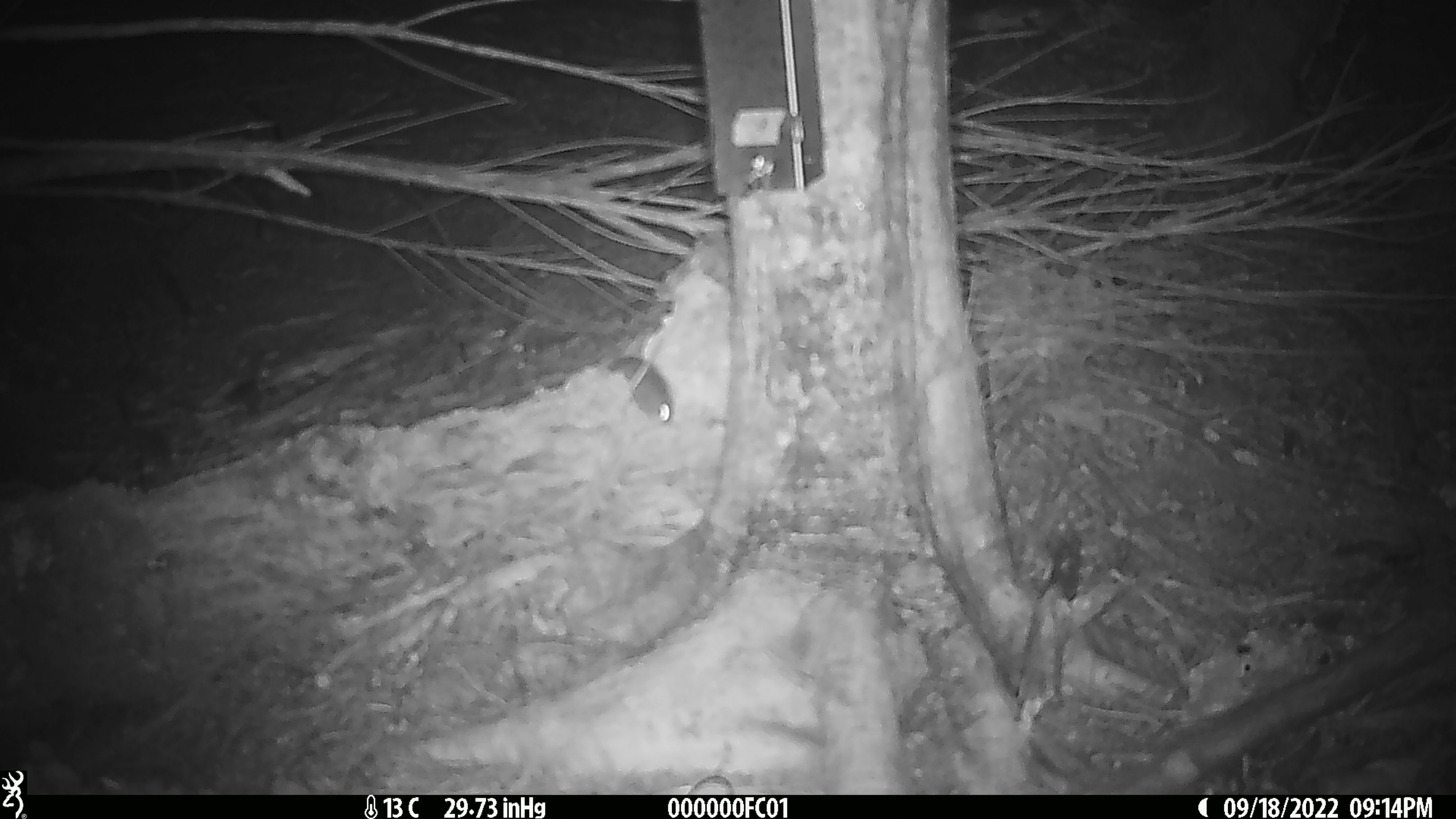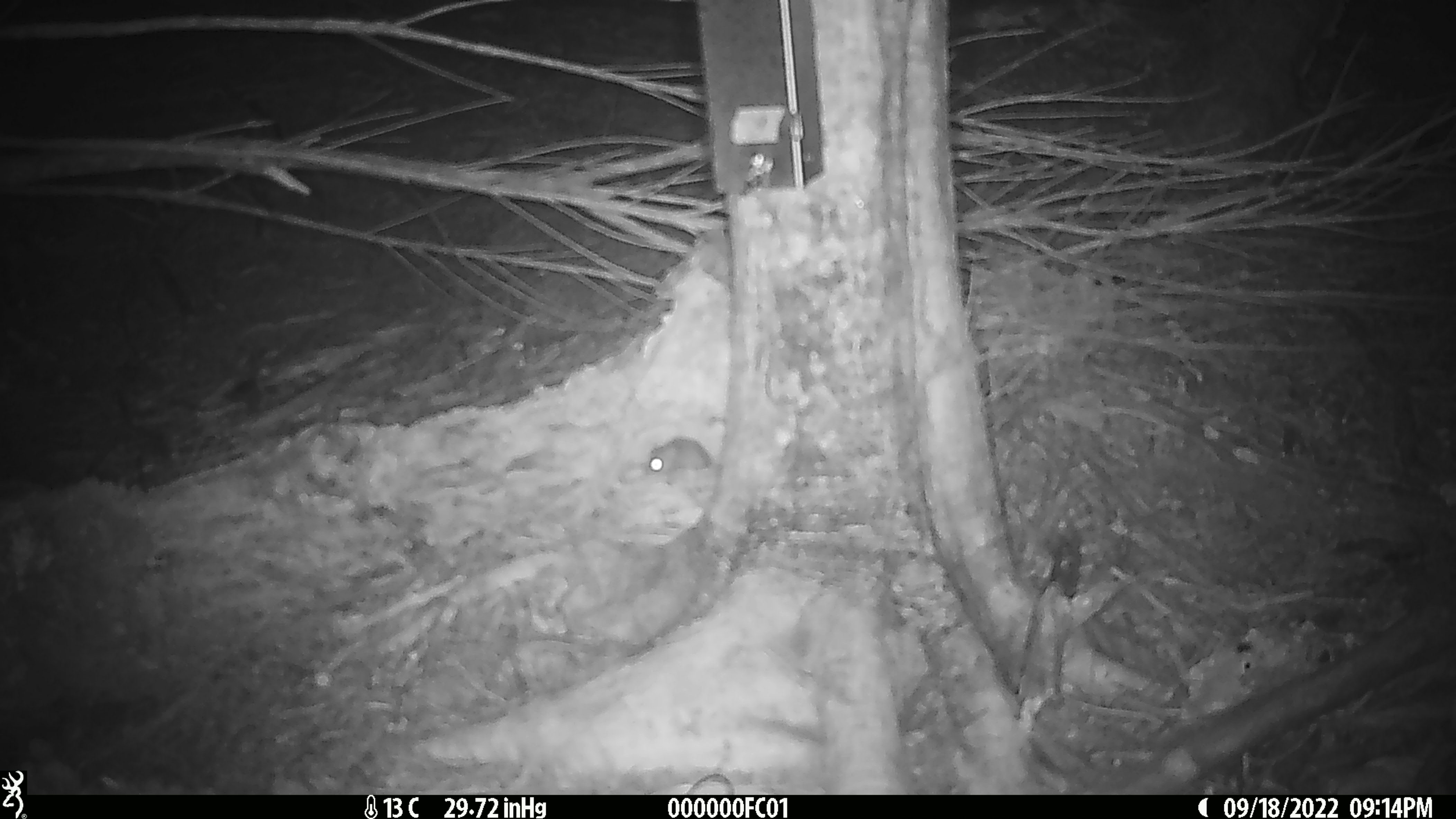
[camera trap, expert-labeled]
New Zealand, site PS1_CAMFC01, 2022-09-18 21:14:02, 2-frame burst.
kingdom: Animalia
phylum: Chordata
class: Mammalia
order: Rodentia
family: Muridae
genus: Mus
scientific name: Mus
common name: mouse